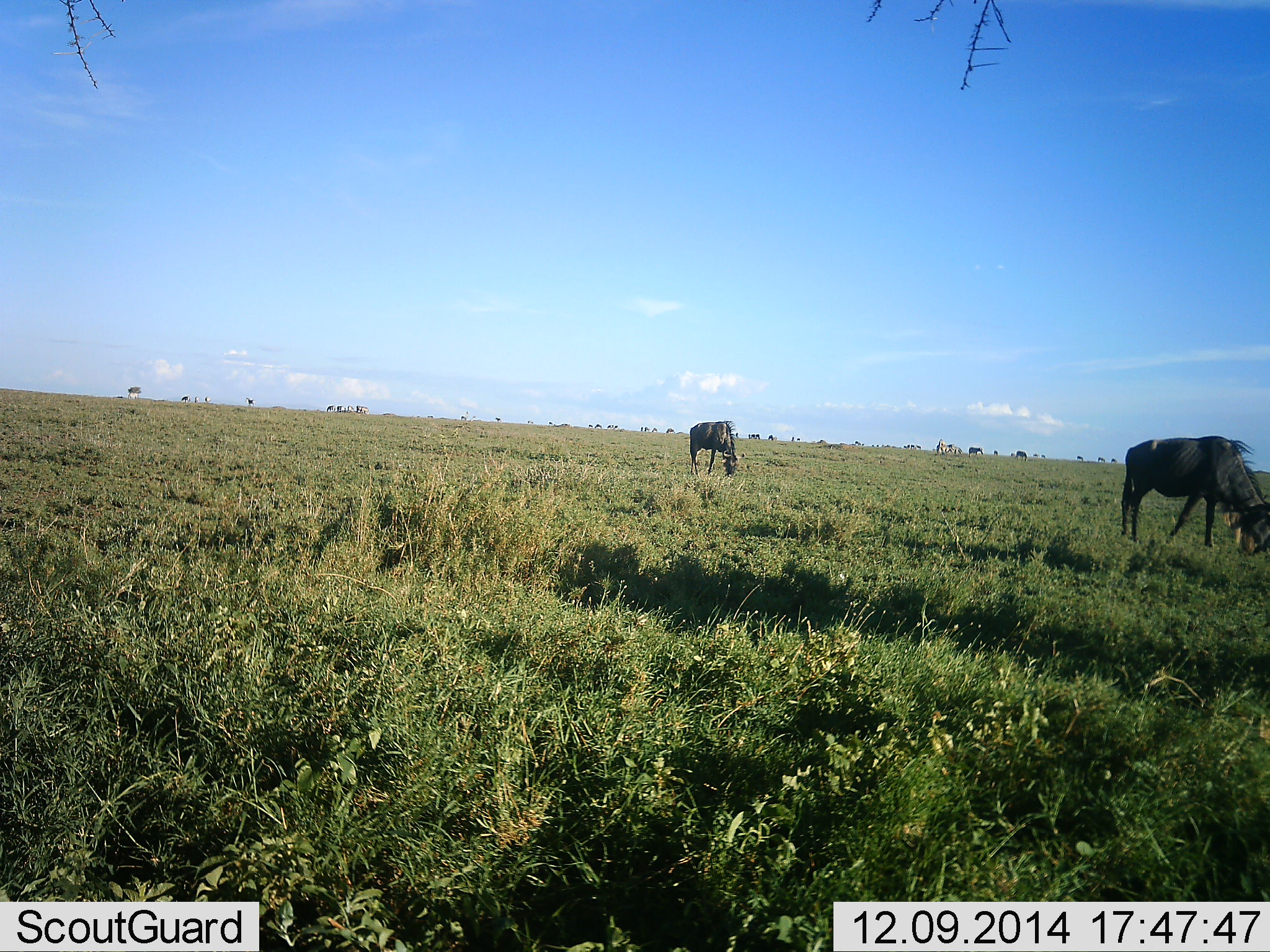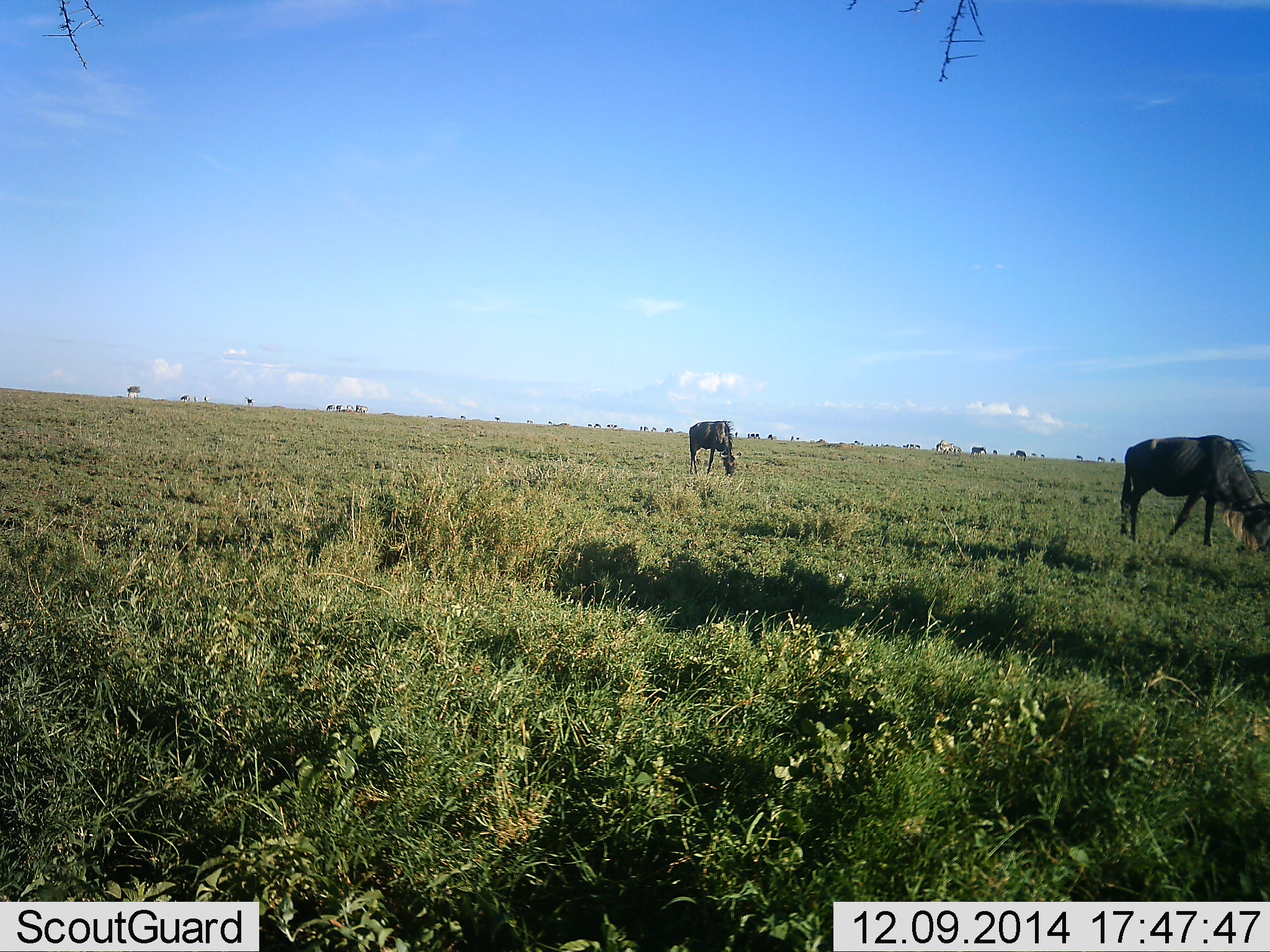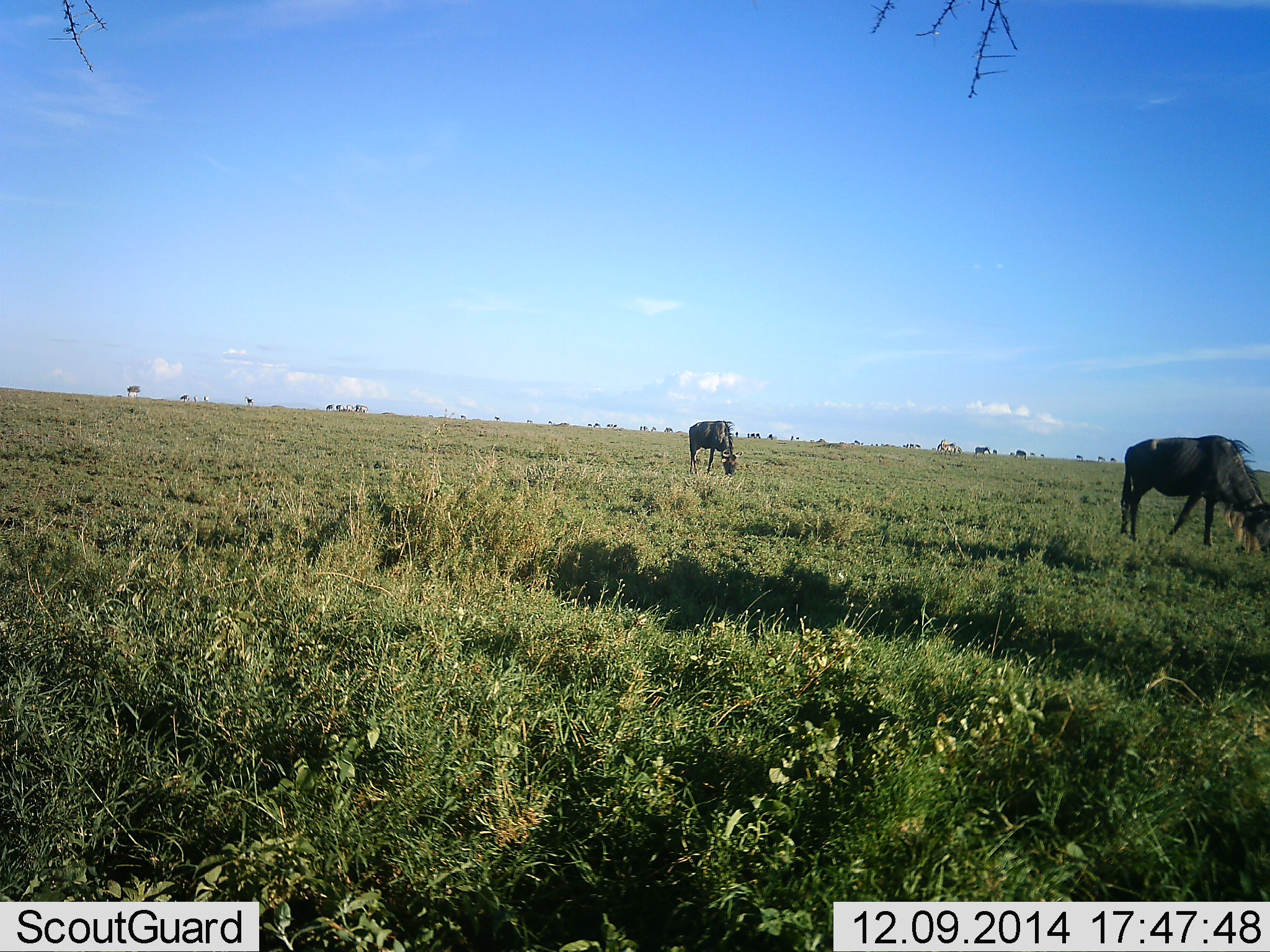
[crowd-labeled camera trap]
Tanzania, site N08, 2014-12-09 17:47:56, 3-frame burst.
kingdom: Animalia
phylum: Chordata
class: Mammalia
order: Artiodactyla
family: Bovidae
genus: Connochaetes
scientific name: Connochaetes taurinus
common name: blue wildebeest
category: wildebeest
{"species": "wildebeest (blue wildebeest) (Connochaetes taurinus)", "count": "2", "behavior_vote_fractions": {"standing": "20%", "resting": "0%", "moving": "10%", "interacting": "0%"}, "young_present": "0%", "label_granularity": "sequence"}